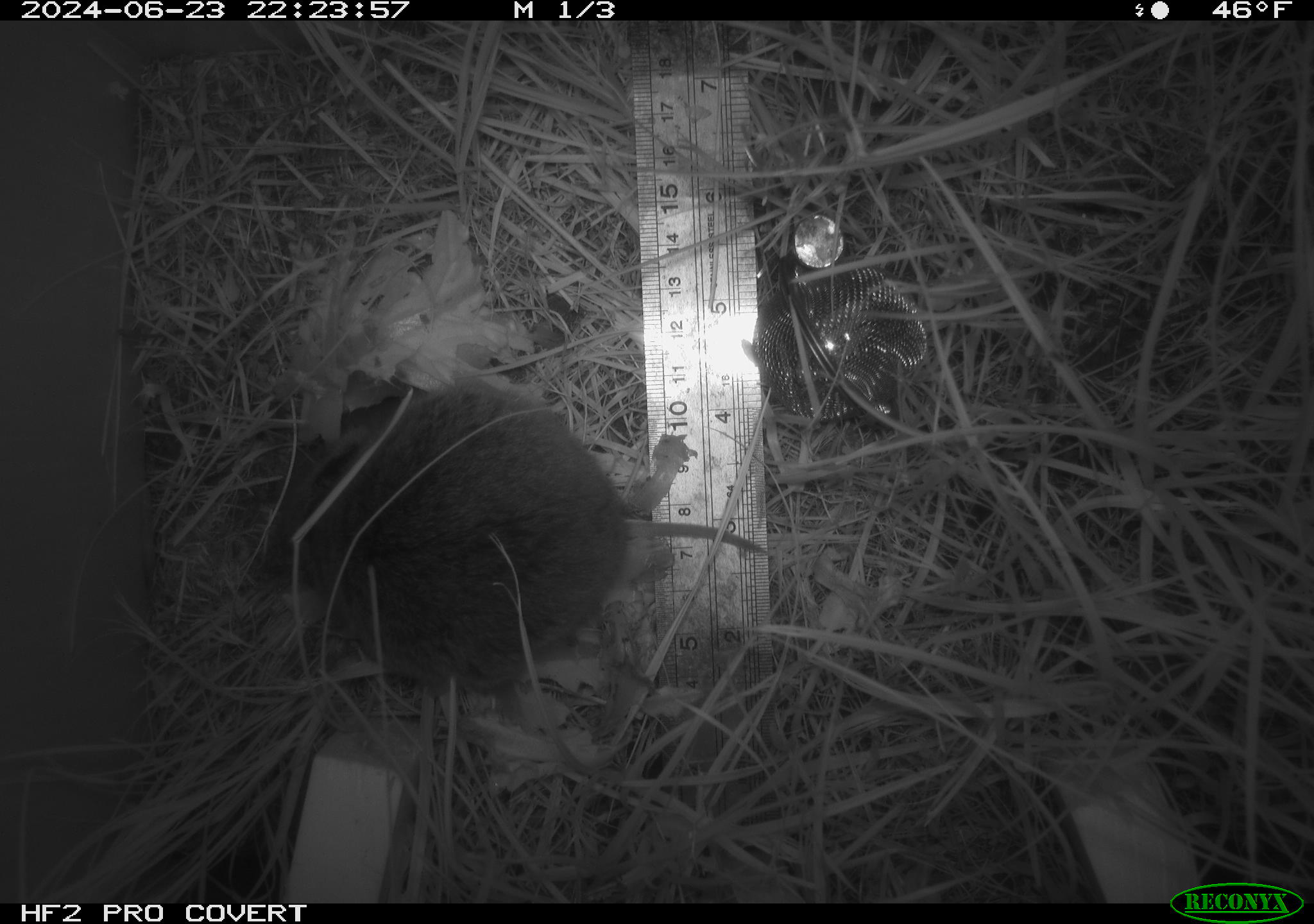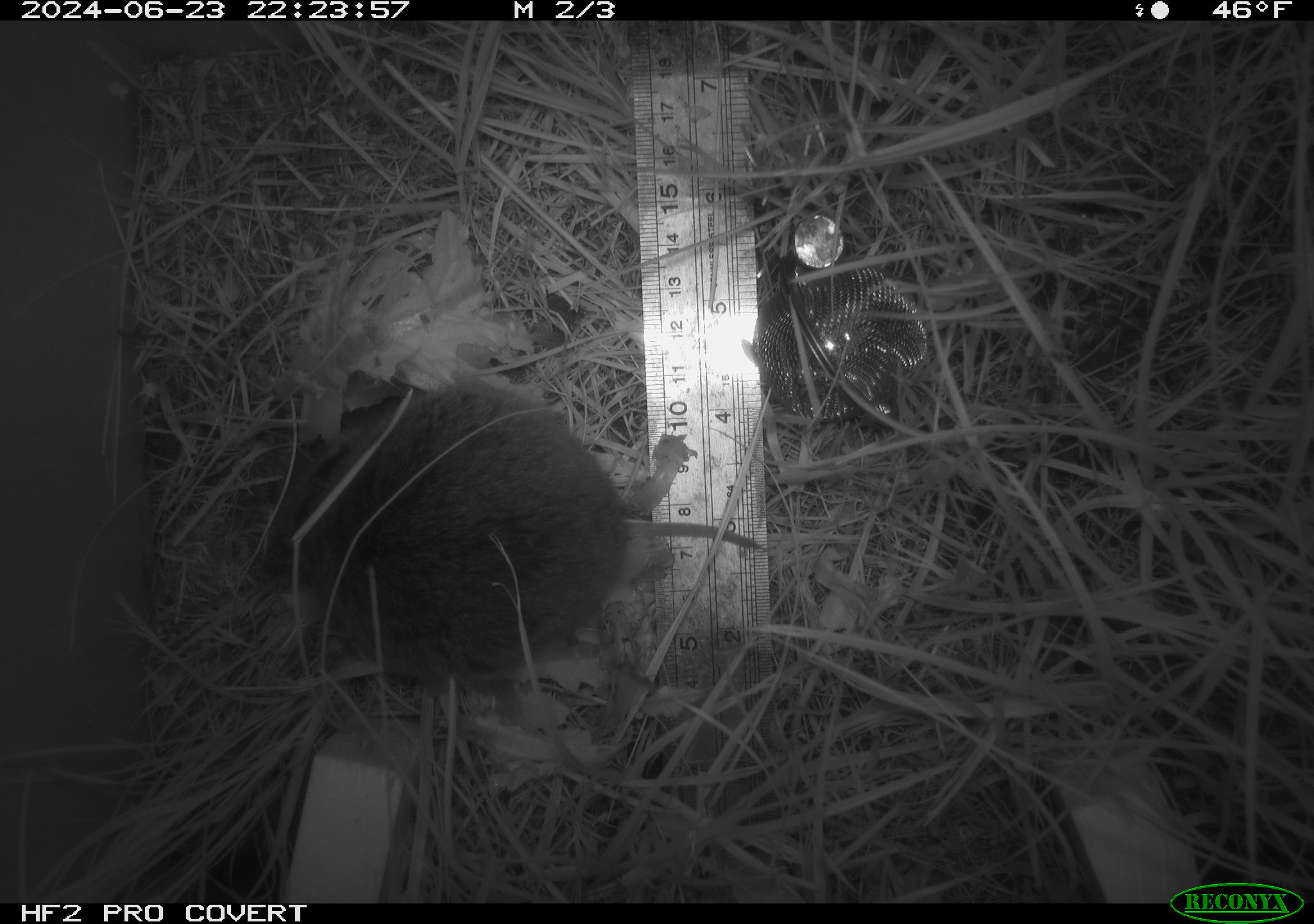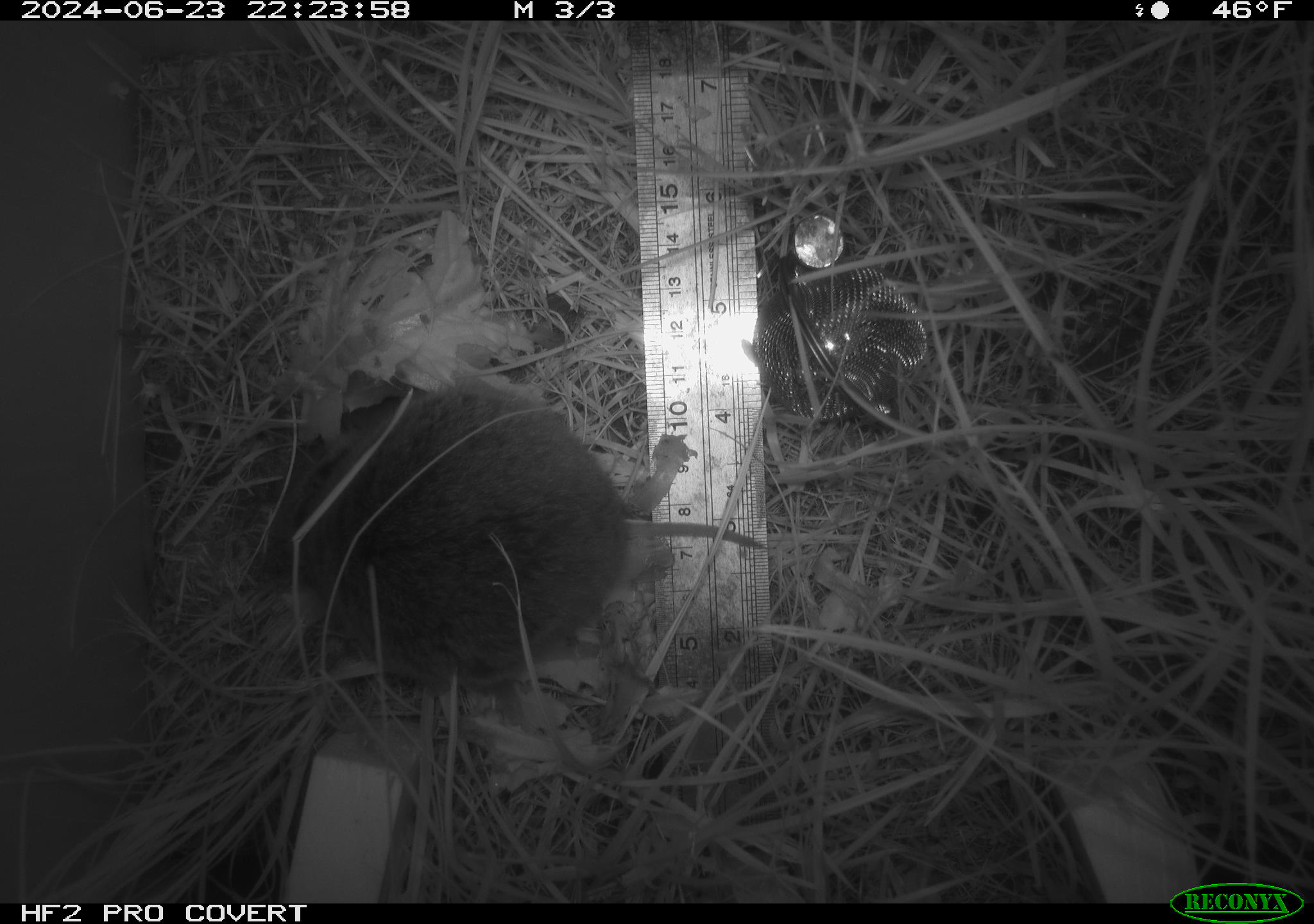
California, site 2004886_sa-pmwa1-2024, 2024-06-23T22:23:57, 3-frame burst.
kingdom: Animalia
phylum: Chordata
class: Mammalia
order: Rodentia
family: Cricetidae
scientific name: Arvicolinae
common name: voles, lemmings, and muskrats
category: arvicolinae subfamily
Arvicolinae subfamily (voles, lemmings, and muskrats) (Arvicolinae).